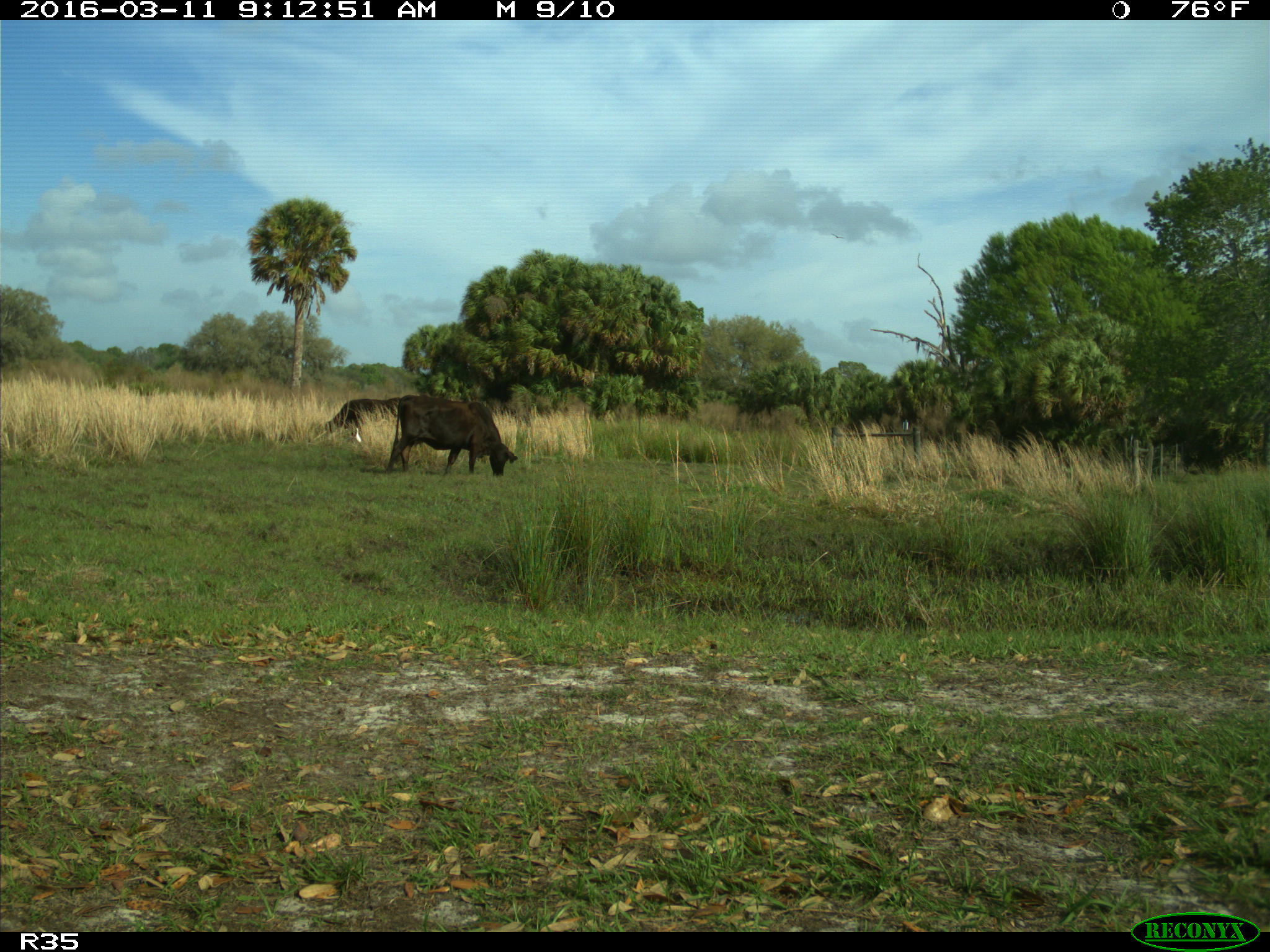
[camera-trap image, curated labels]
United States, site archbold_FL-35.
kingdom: Animalia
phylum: Chordata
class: Mammalia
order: Artiodactyla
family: Bovidae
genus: Bos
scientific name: Bos taurus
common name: domestic cow